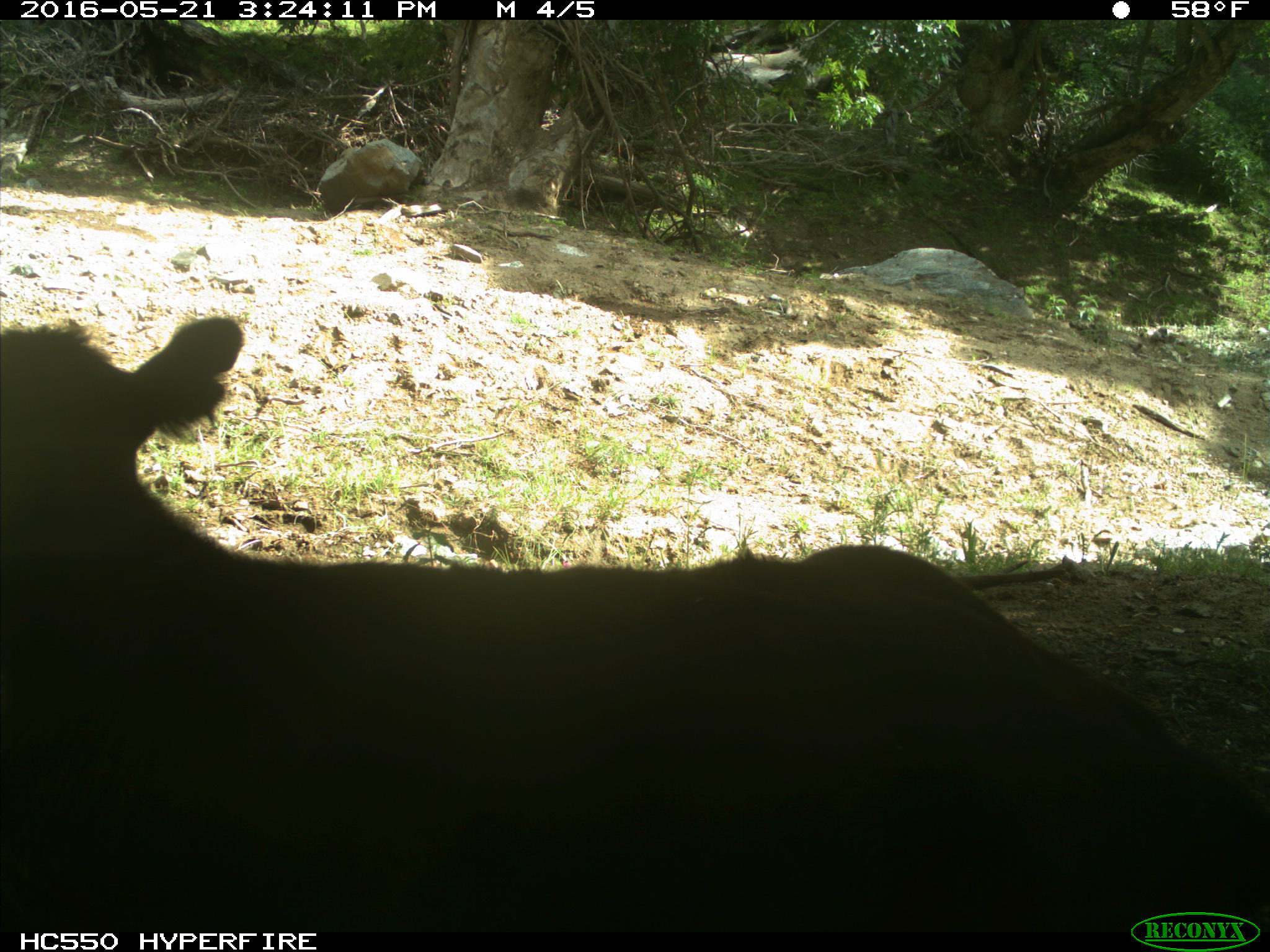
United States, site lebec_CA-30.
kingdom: Animalia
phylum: Chordata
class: Mammalia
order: Artiodactyla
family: Bovidae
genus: Bos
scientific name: Bos taurus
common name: domestic cow